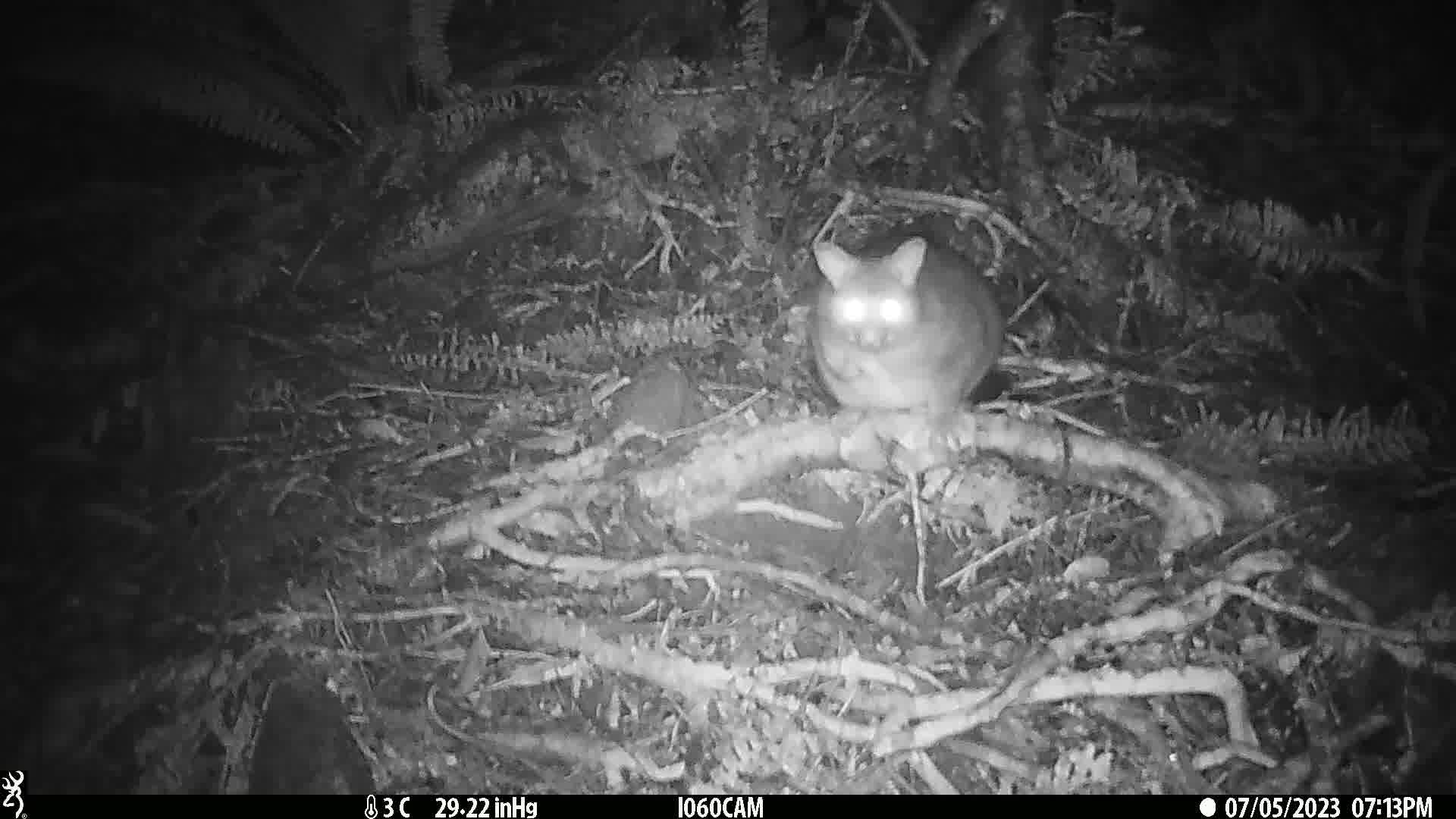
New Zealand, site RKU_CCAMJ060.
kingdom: Animalia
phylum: Chordata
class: Mammalia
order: Diprotodontia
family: Phalangeridae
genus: Trichosurus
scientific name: Trichosurus vulpecula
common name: common brushtail possum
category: possum